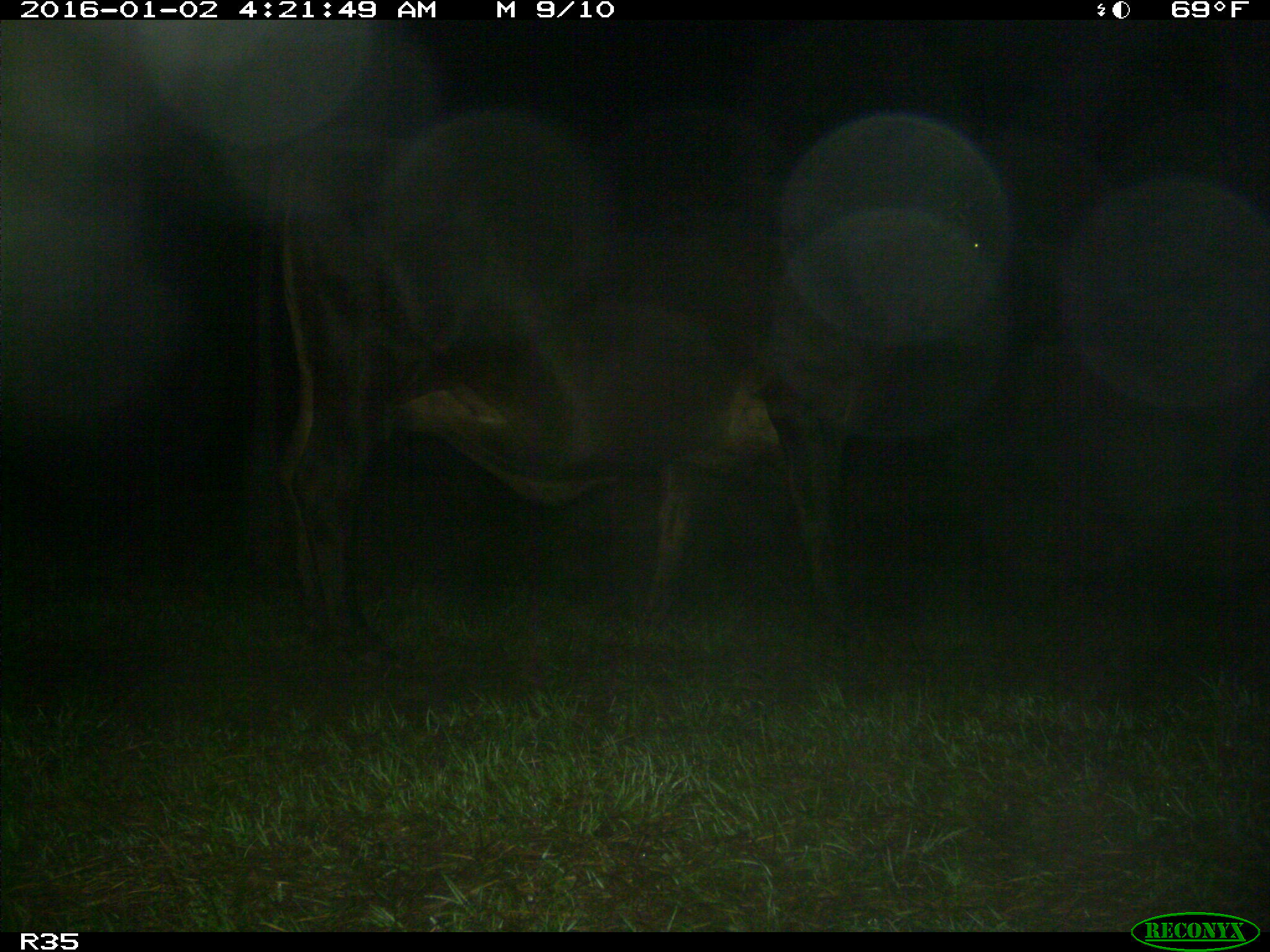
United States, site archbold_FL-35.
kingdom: Animalia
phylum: Chordata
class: Mammalia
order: Artiodactyla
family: Bovidae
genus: Bos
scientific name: Bos taurus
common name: domestic cow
Bos taurus (domestic cow).